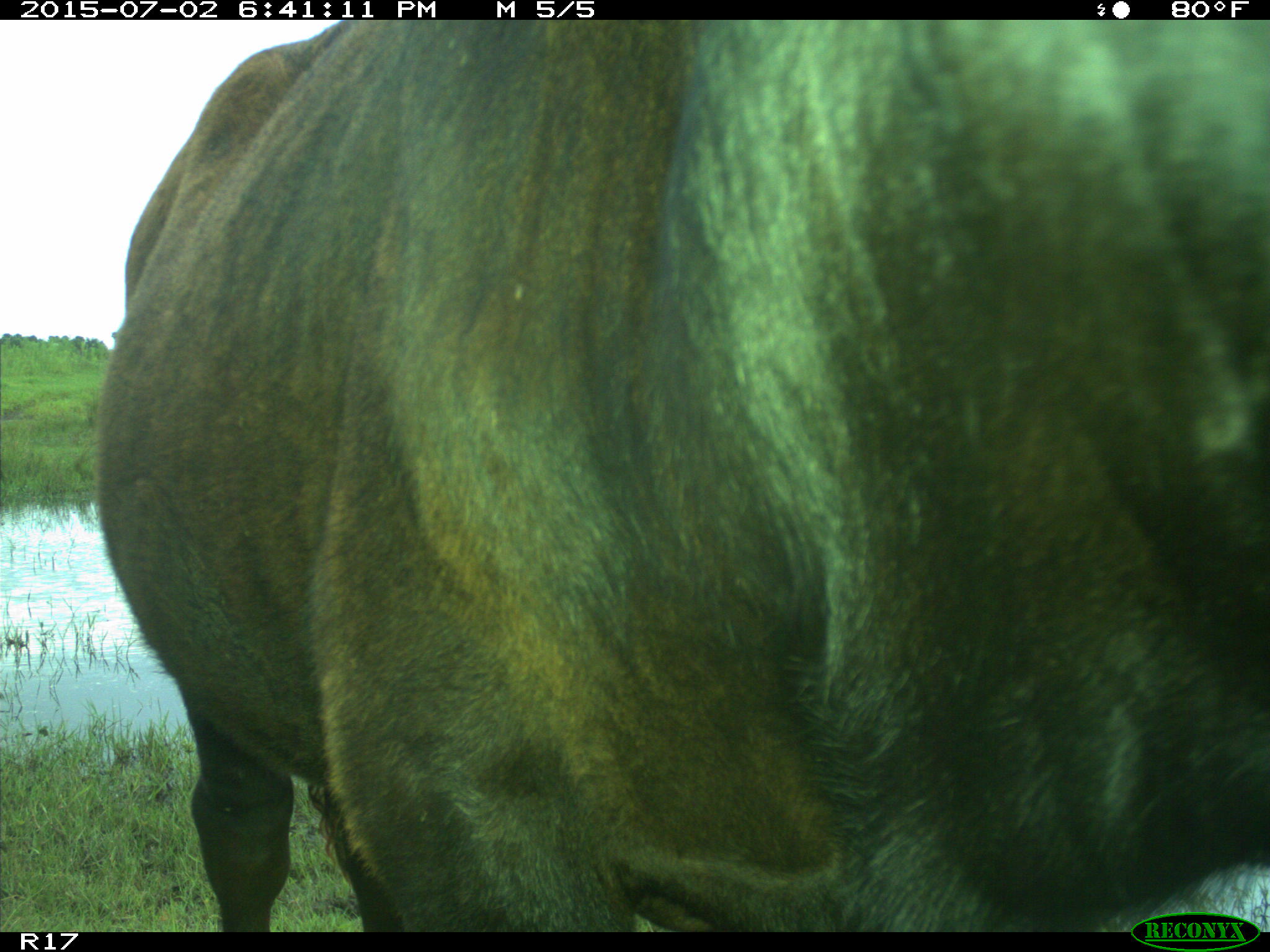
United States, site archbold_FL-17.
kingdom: Animalia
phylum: Chordata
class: Mammalia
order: Artiodactyla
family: Bovidae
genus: Bos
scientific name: Bos taurus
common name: domestic cow